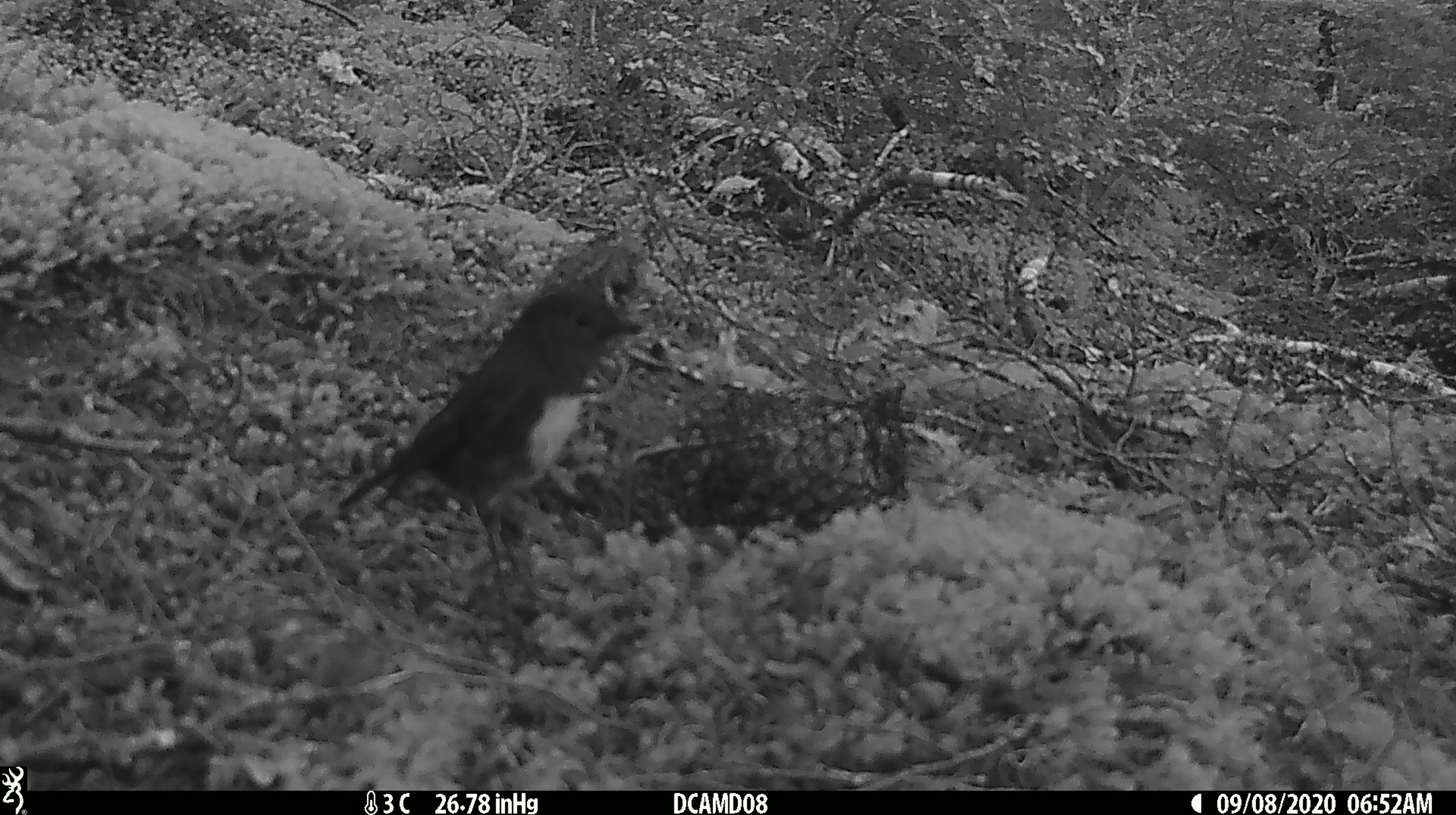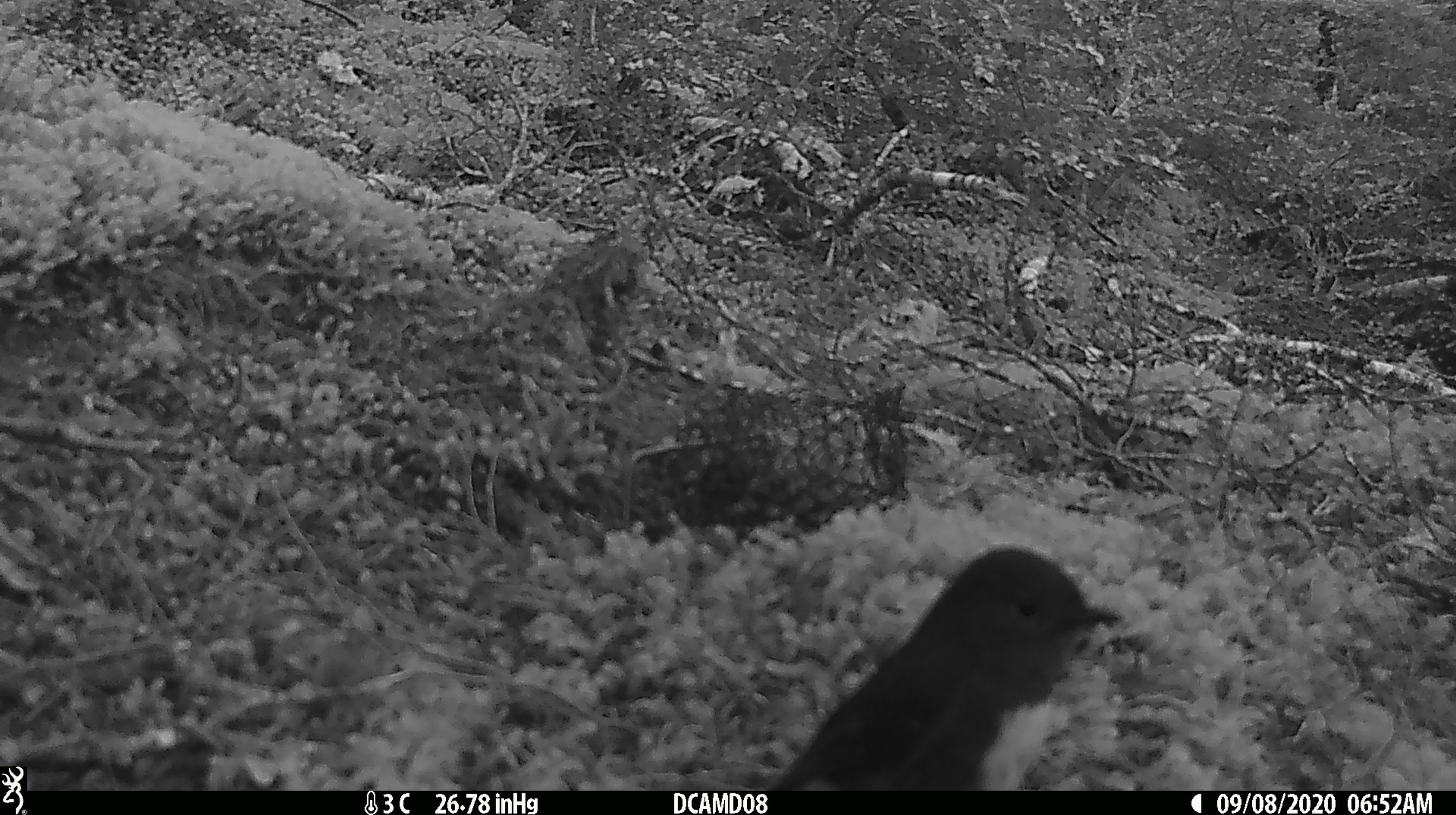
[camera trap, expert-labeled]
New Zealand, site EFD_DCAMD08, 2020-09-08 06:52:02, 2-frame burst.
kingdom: Animalia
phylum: Chordata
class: Aves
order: Passeriformes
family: Petroicidae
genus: Petroica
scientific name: Petroica australis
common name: new zealand robin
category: robin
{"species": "robin (new zealand robin) (Petroica australis)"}